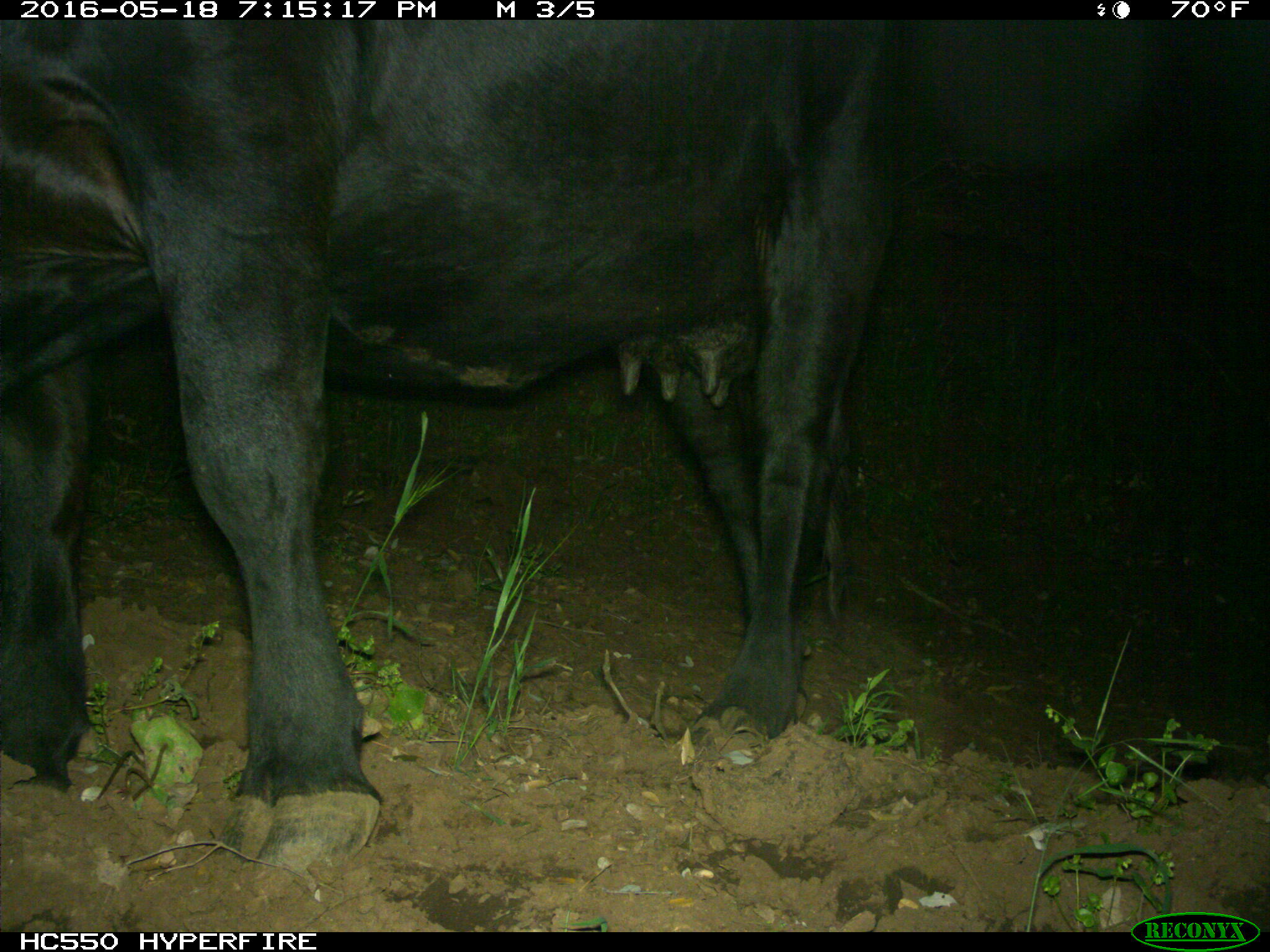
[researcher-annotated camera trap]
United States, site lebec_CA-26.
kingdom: Animalia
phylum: Chordata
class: Mammalia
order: Artiodactyla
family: Bovidae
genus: Bos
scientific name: Bos taurus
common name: domestic cow